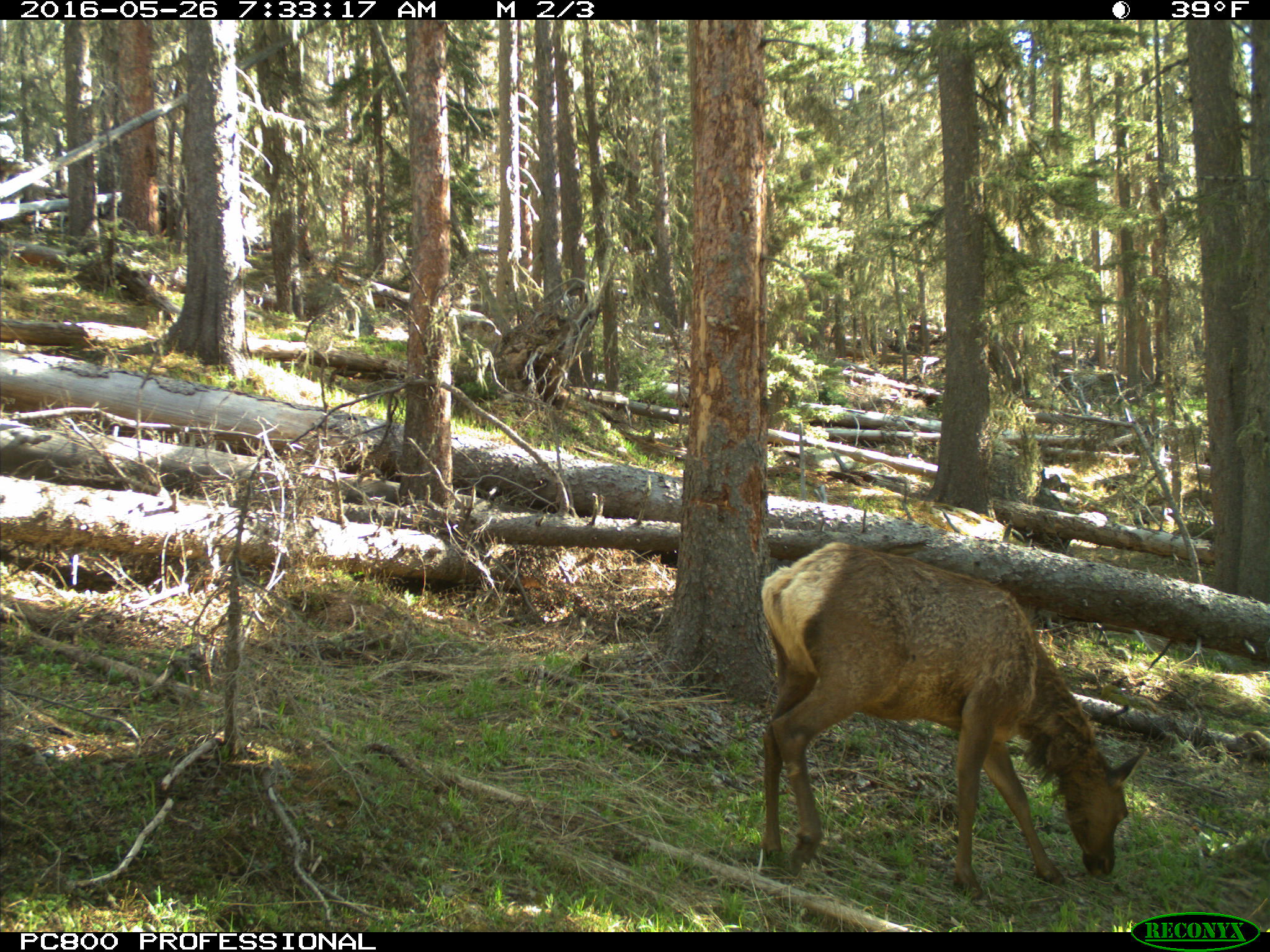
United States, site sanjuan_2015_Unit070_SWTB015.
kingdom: Animalia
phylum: Chordata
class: Mammalia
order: Artiodactyla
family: Cervidae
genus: Cervus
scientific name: Cervus elaphus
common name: red deer